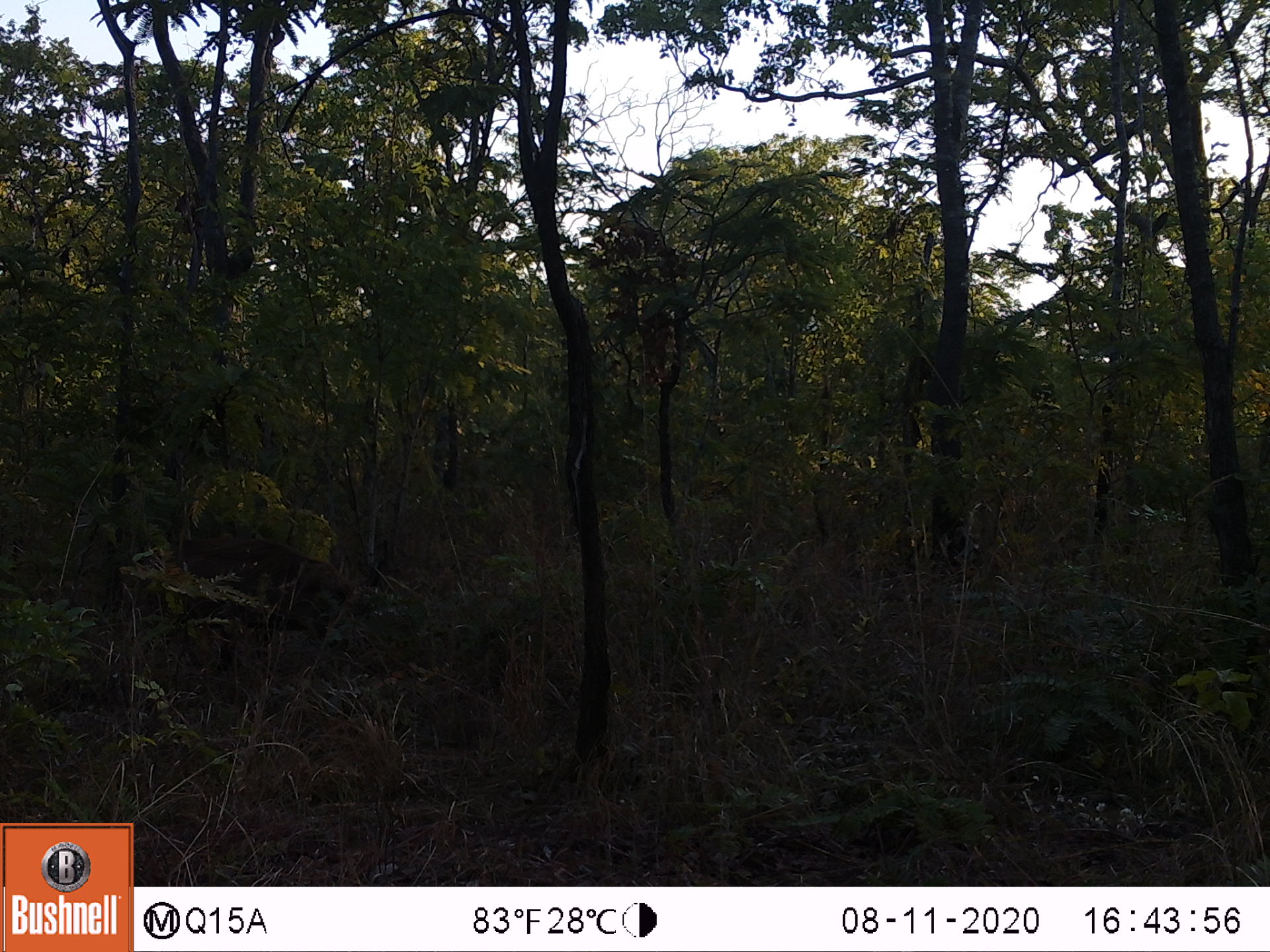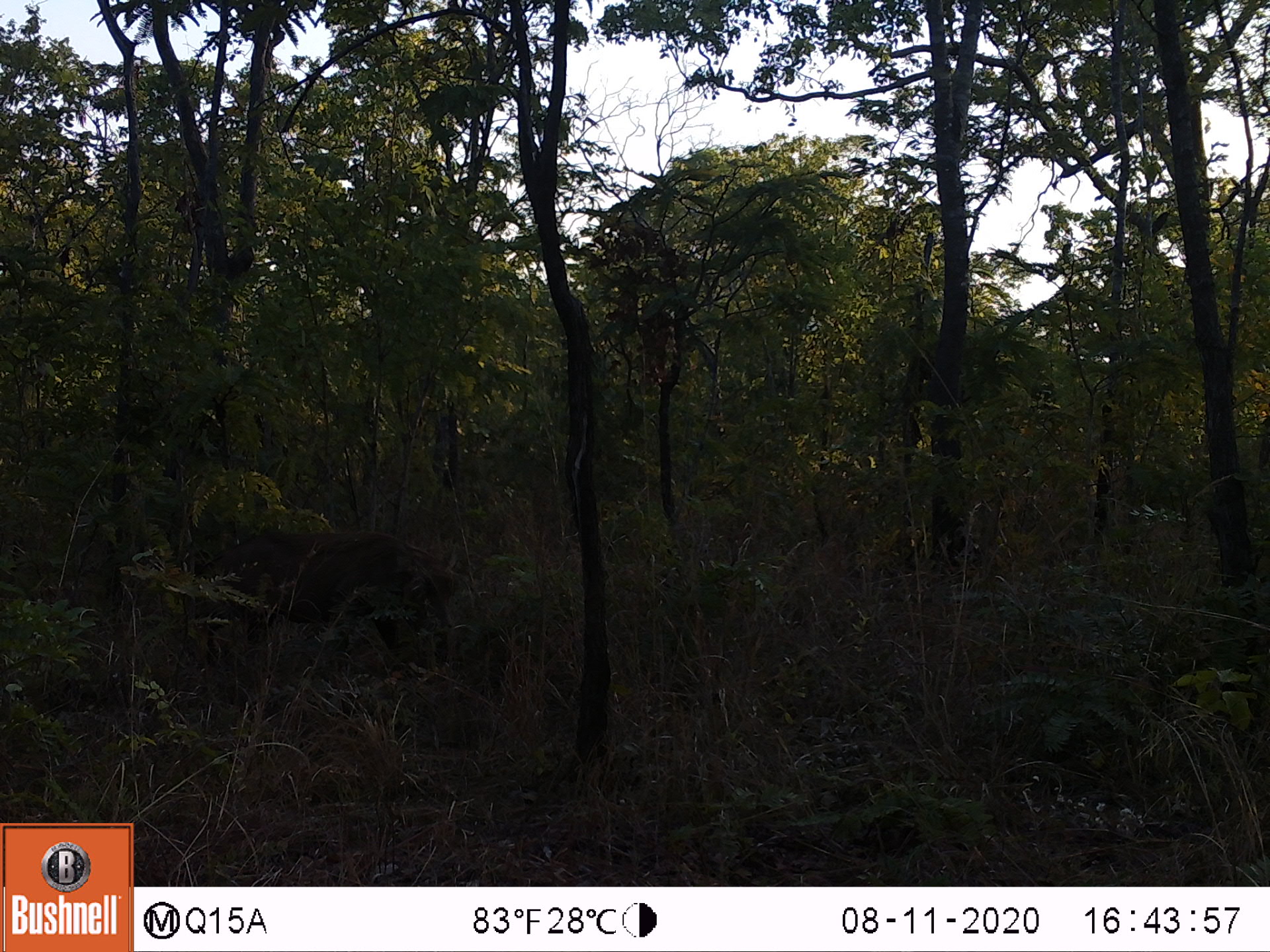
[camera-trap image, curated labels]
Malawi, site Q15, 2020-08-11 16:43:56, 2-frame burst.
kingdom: Animalia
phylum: Chordata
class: Mammalia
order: Artiodactyla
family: Suidae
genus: Phacochoerus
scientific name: Phacochoerus africanus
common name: common warthog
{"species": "common warthog (Phacochoerus africanus)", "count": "1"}